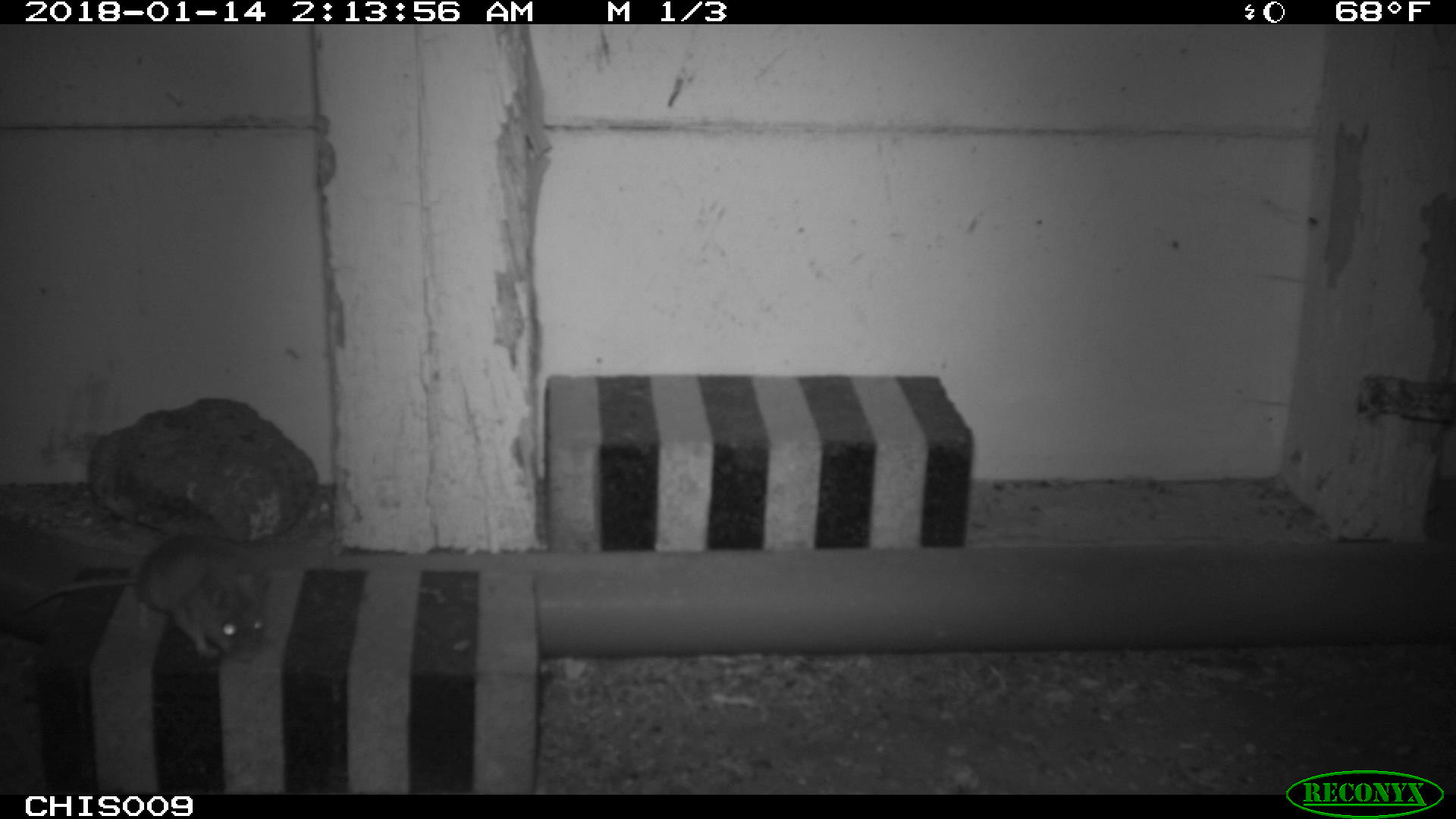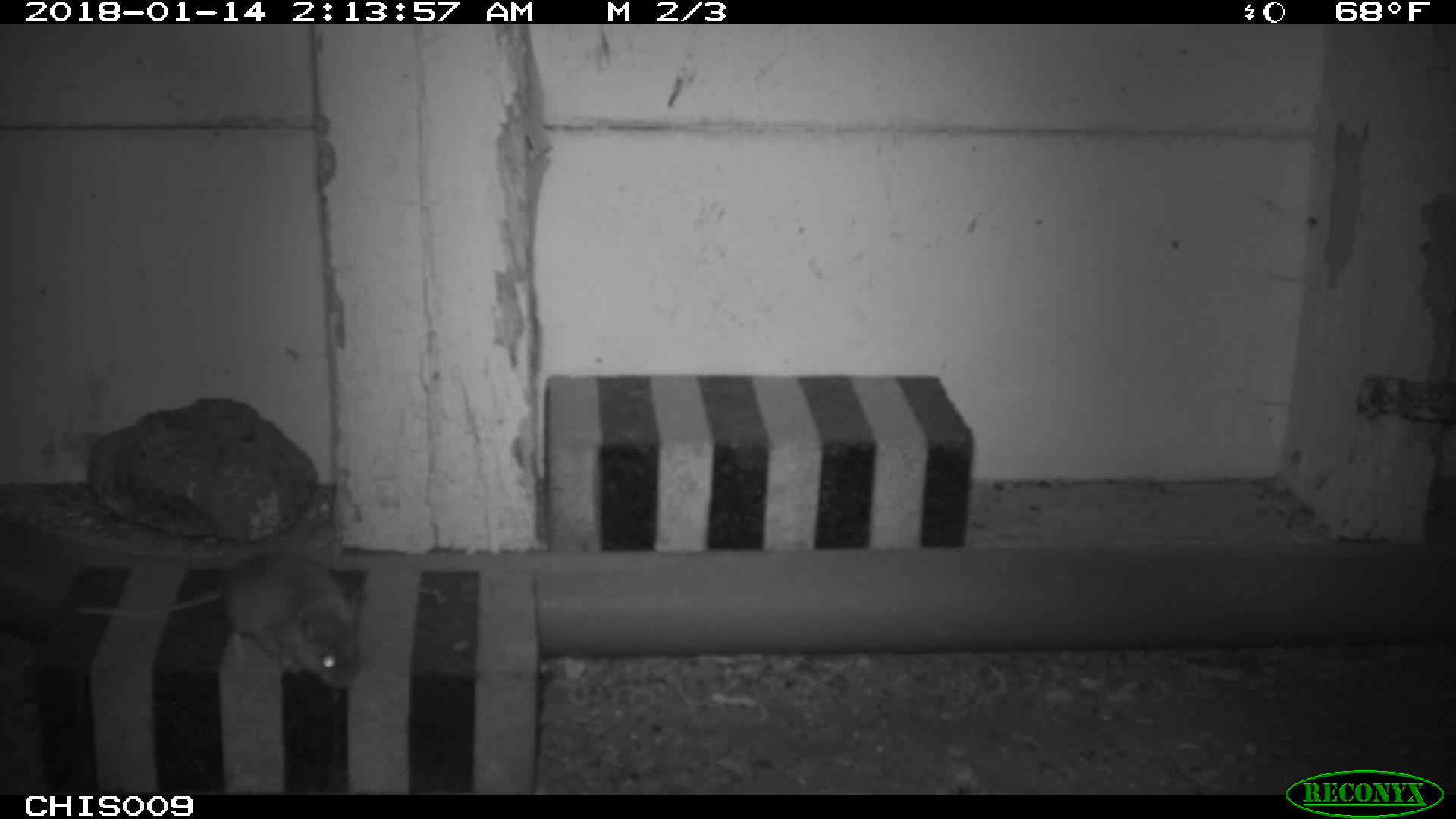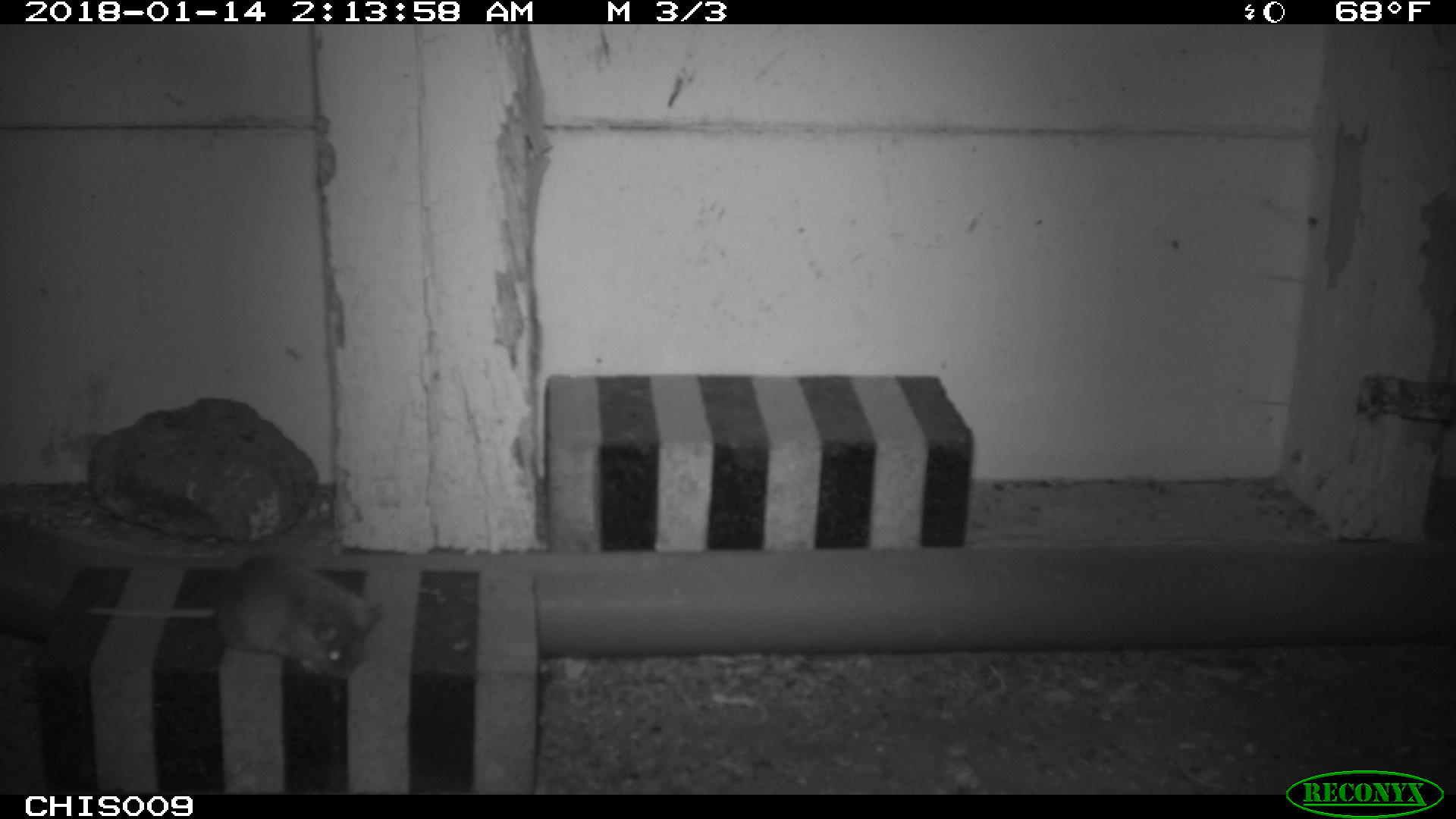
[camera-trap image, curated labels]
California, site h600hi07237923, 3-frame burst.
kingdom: Animalia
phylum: Chordata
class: Mammalia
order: Rodentia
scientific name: Rodentia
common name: rodent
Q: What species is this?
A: Rodent (Rodentia).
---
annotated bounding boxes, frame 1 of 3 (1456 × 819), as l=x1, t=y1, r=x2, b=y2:
rodent: l=20, t=535, r=265, b=660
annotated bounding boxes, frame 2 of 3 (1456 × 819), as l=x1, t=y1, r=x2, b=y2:
rodent: l=77, t=550, r=360, b=686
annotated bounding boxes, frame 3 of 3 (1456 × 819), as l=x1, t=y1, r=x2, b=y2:
rodent: l=86, t=551, r=384, b=680